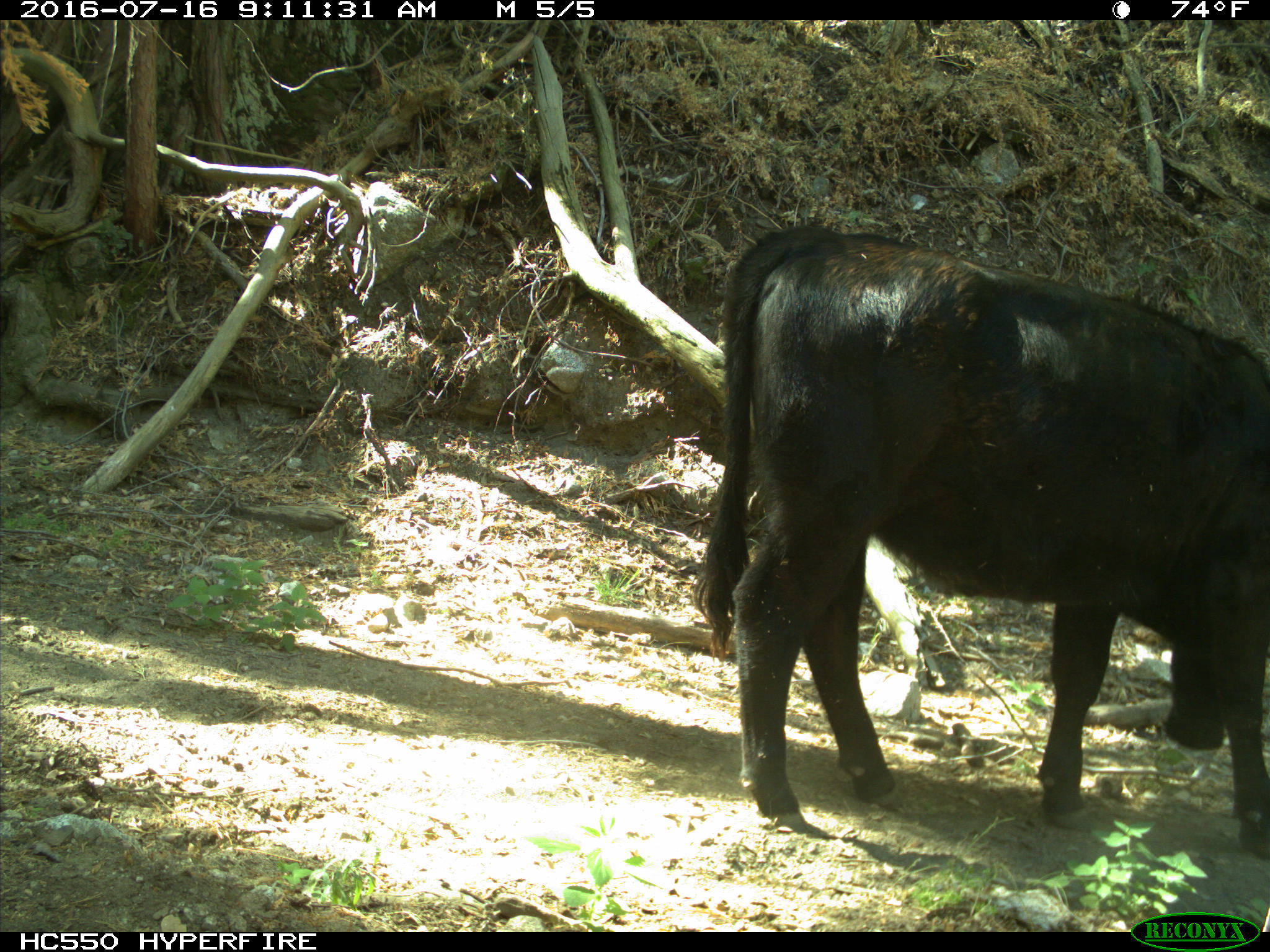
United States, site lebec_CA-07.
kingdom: Animalia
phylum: Chordata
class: Mammalia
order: Artiodactyla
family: Bovidae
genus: Bos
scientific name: Bos taurus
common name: domestic cow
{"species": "Bos taurus (domestic cow)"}